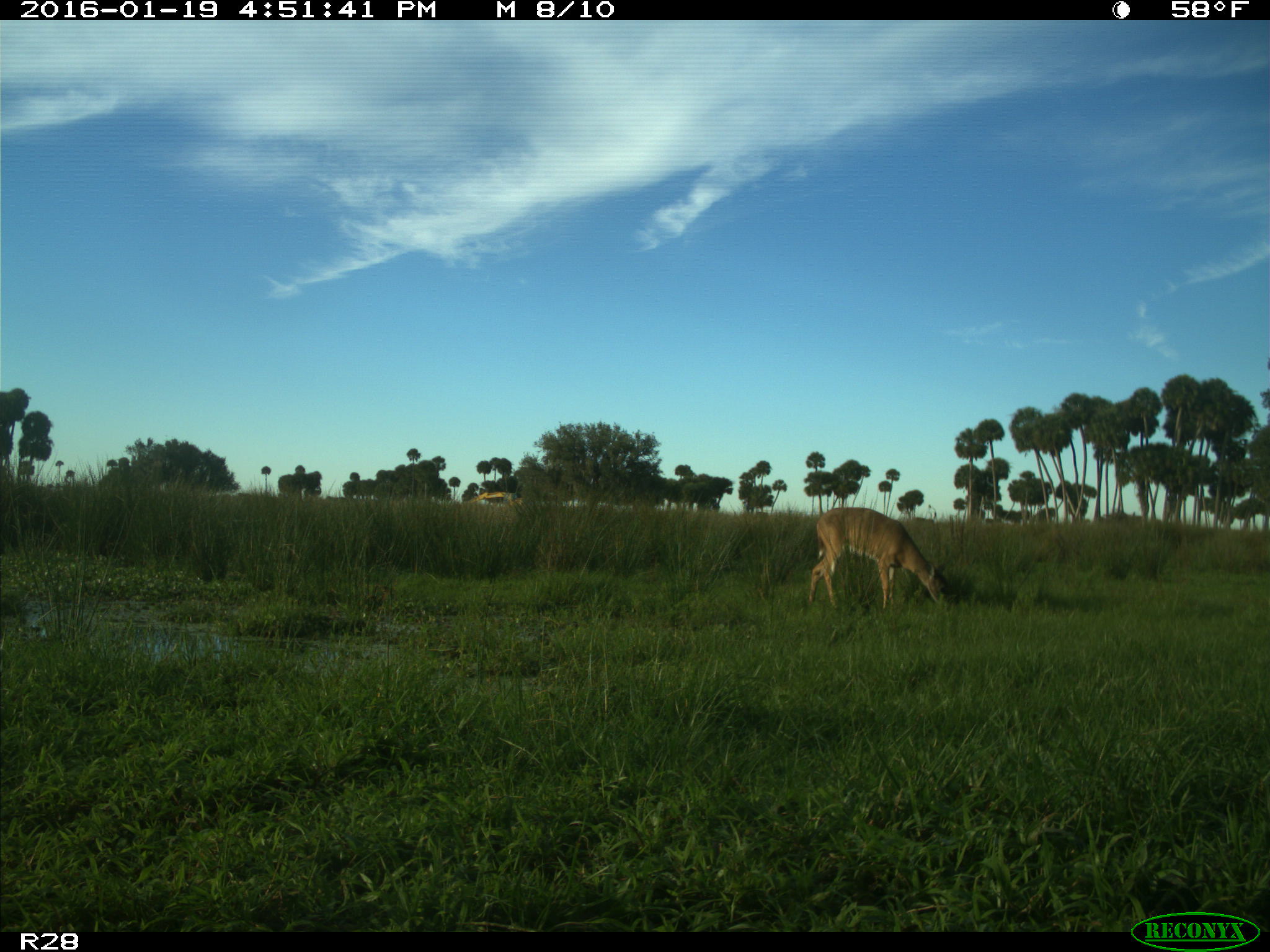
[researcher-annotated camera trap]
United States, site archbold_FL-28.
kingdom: Animalia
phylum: Chordata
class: Mammalia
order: Artiodactyla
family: Cervidae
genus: Odocoileus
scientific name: Odocoileus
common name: deer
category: unidentified deer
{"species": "unidentified deer (deer) (Odocoileus)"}